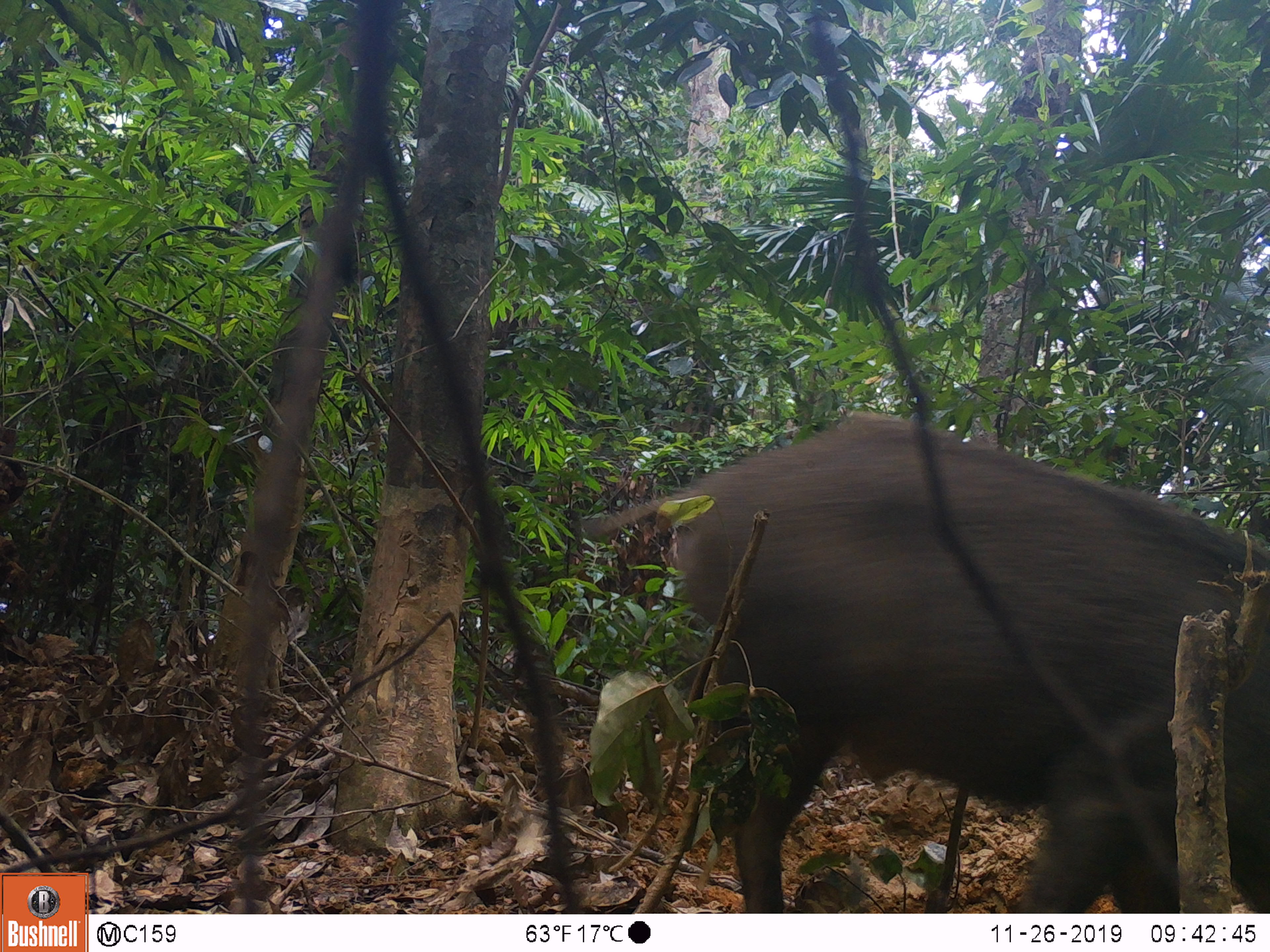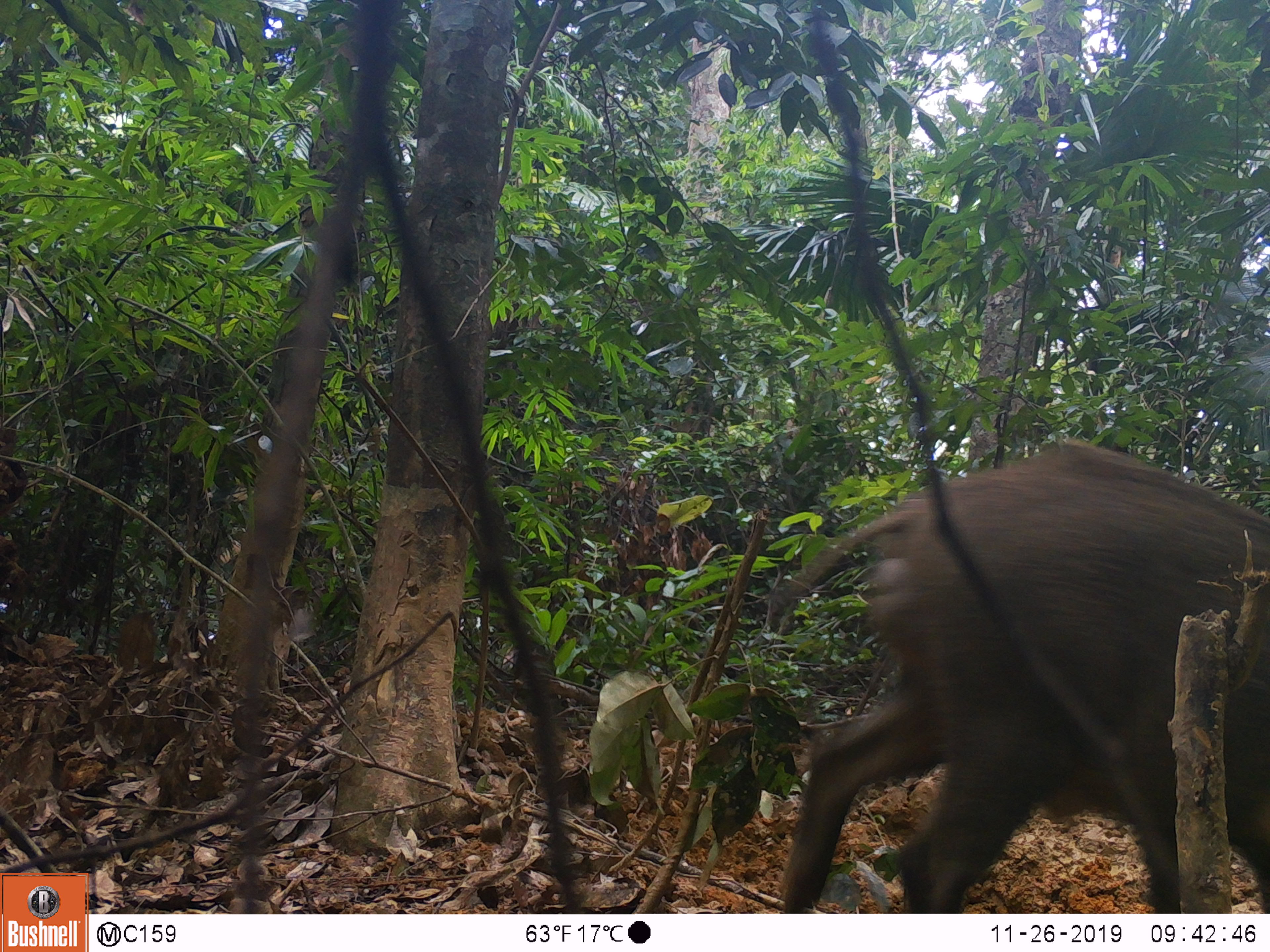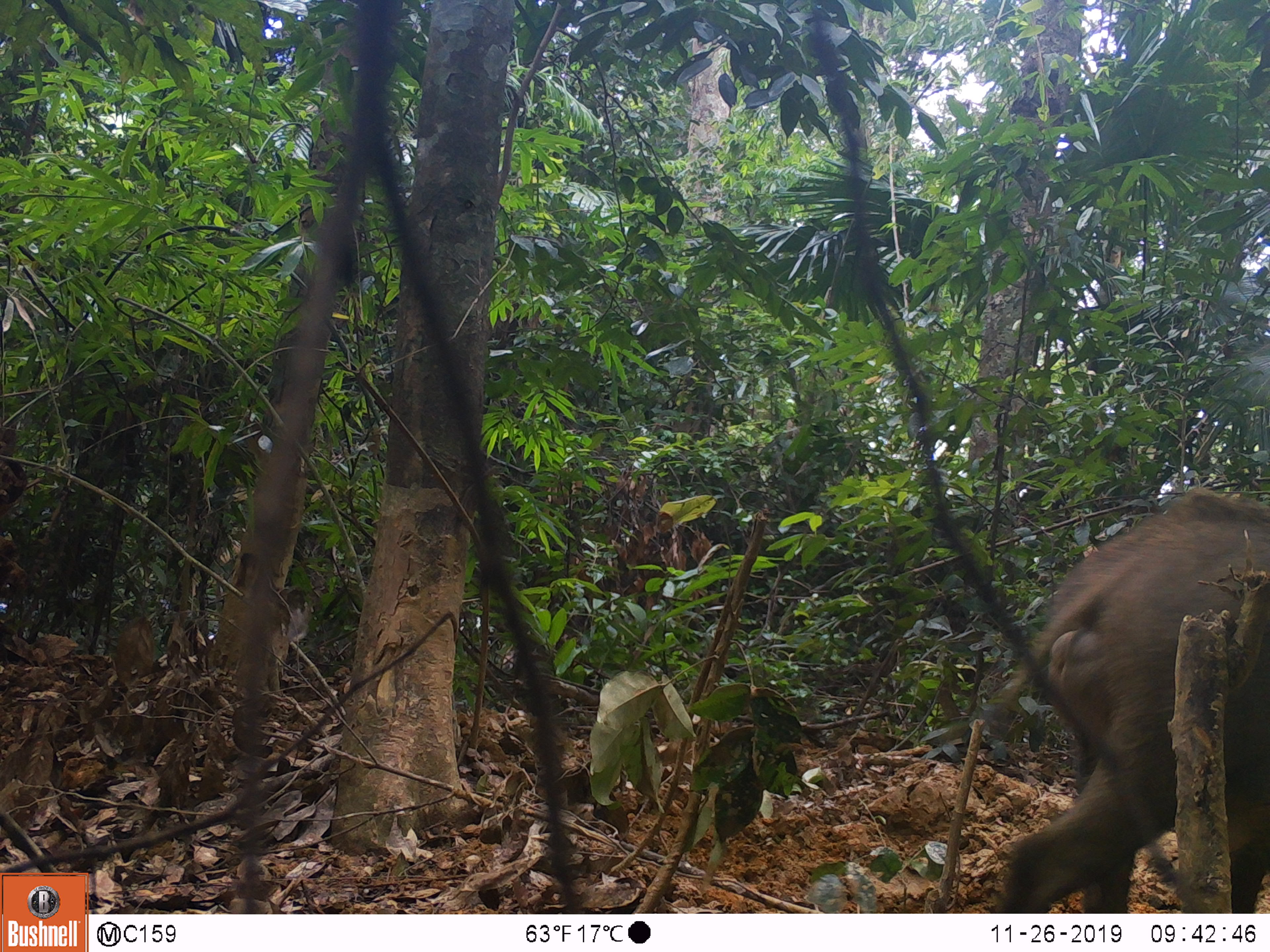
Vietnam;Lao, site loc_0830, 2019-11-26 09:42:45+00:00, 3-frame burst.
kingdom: Animalia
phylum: Chordata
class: Mammalia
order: Artiodactyla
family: Suidae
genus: Sus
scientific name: Sus scrofa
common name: eurasian wild pig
Eurasian wild pig (Sus scrofa). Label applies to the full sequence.